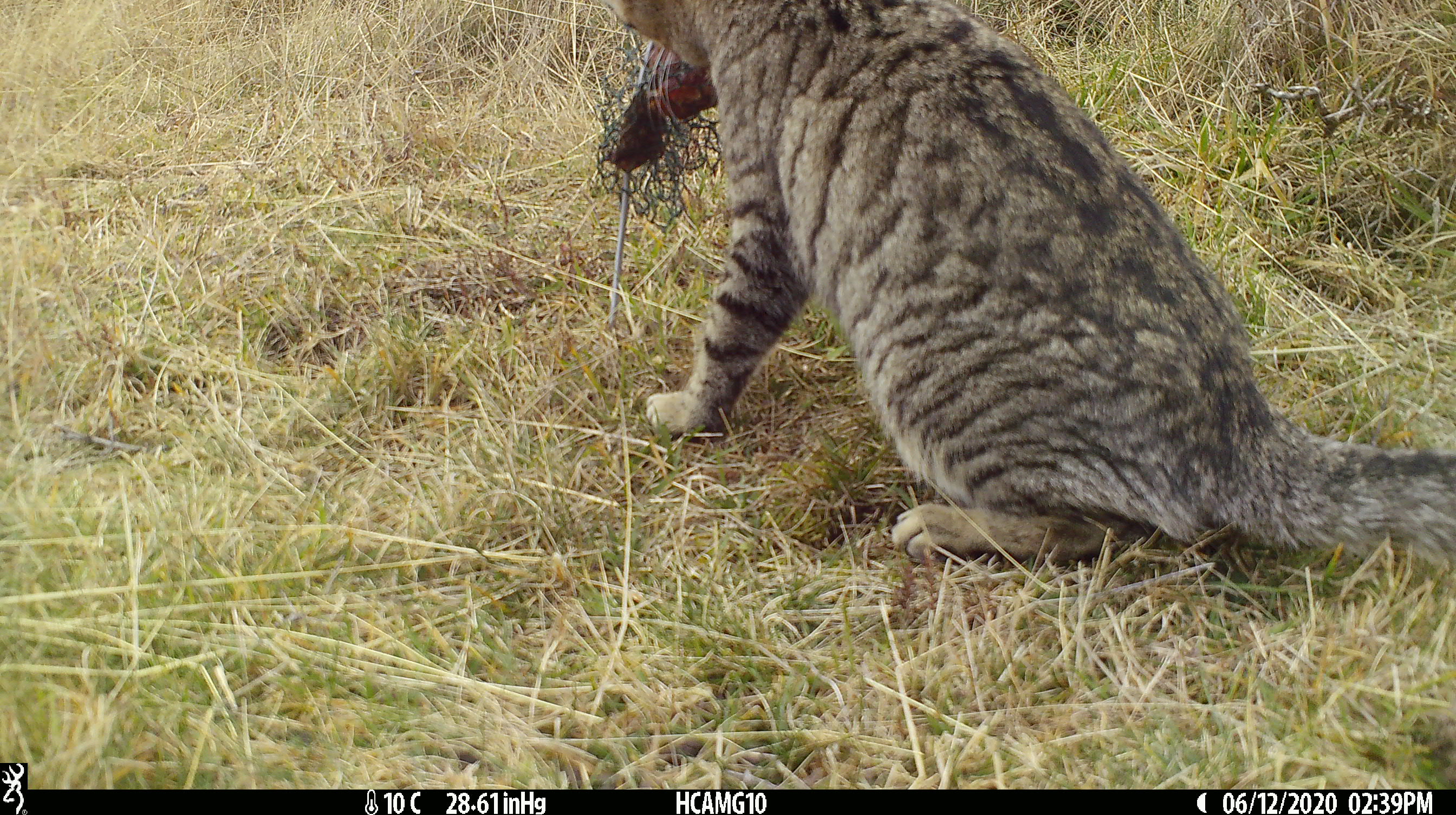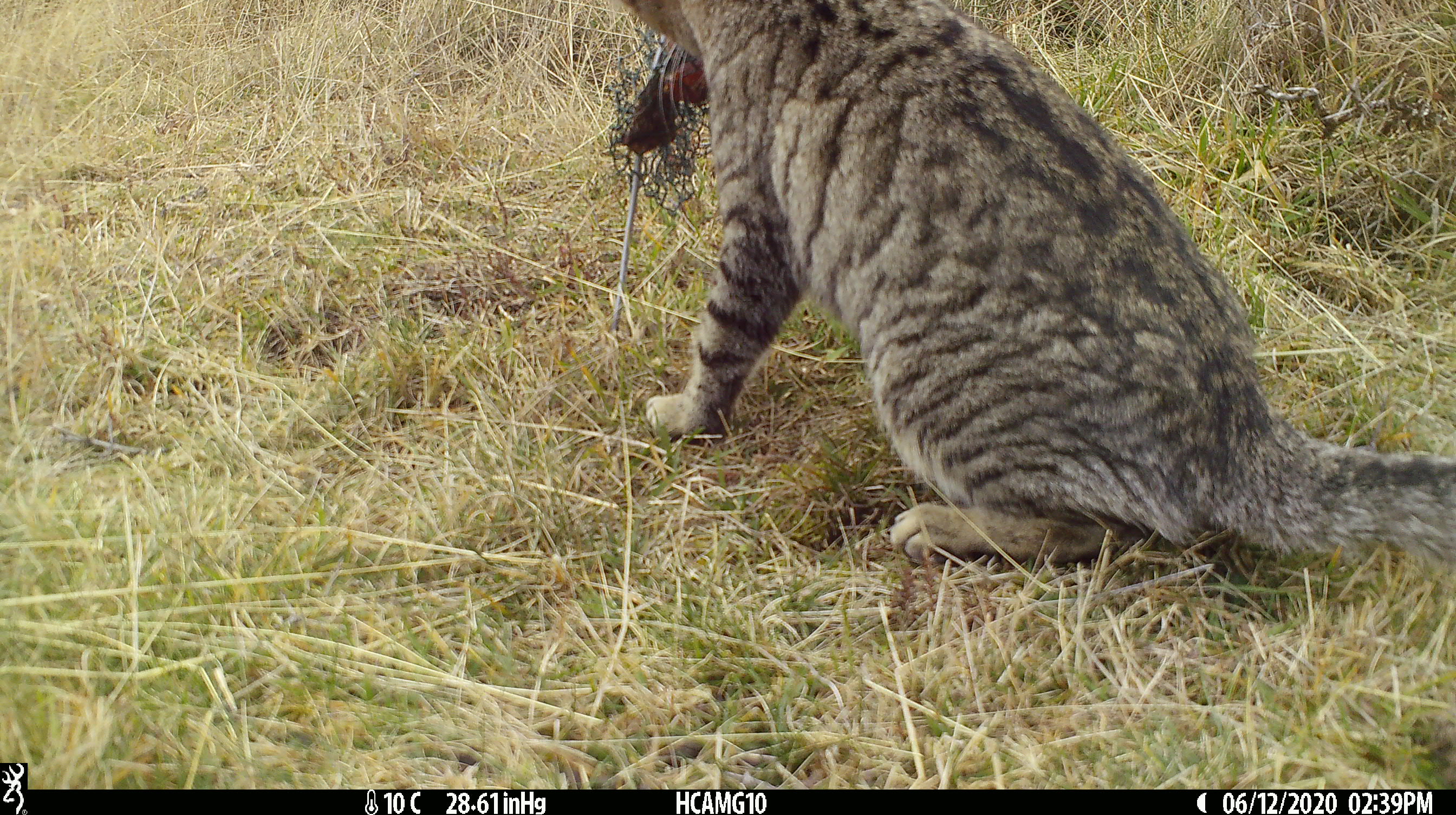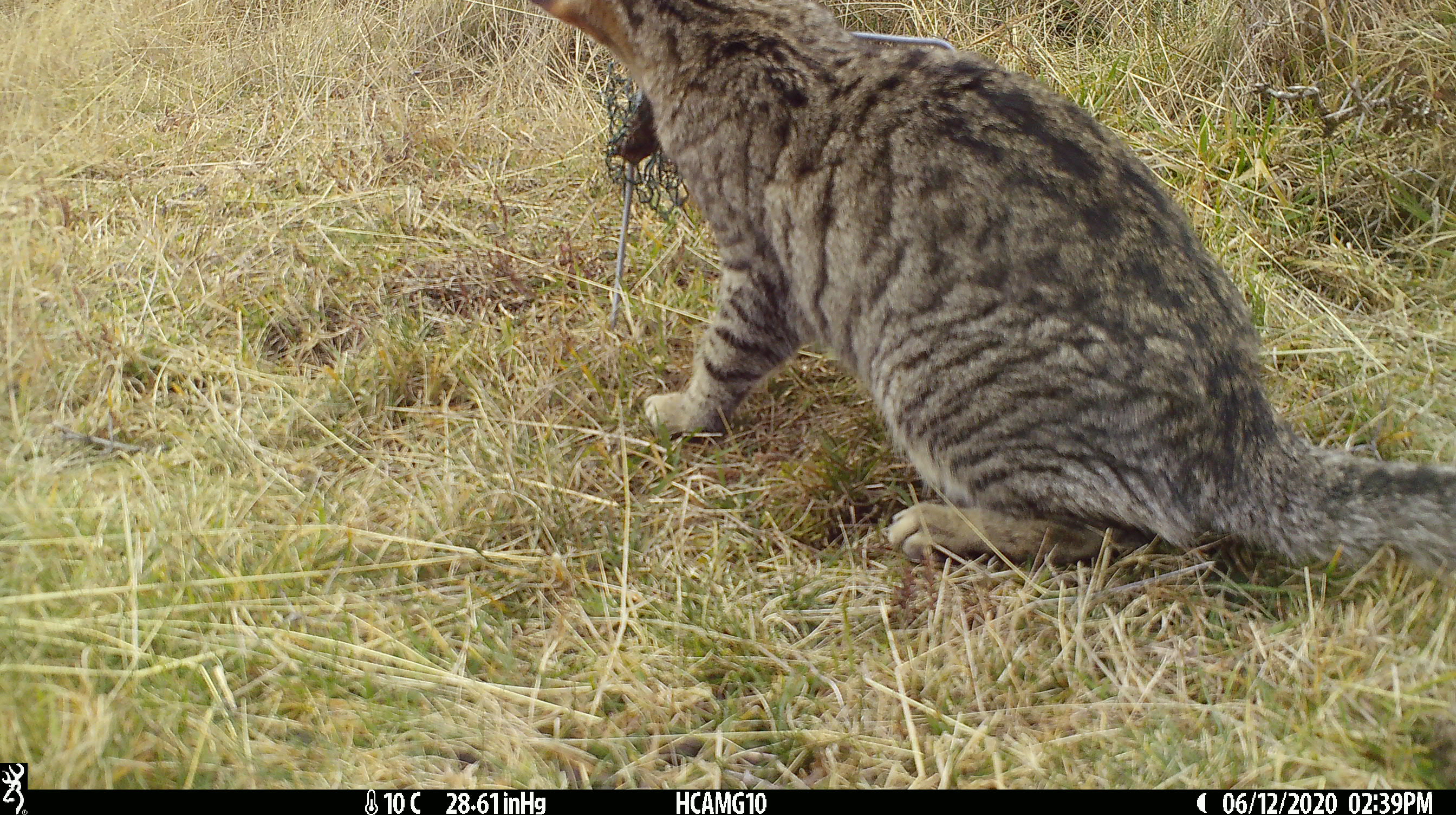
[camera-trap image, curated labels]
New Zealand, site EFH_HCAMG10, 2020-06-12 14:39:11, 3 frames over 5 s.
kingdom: Animalia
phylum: Chordata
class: Mammalia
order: Carnivora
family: Felidae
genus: Felis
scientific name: Felis catus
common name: domestic cat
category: cat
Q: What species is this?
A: Cat (domestic cat) (Felis catus).